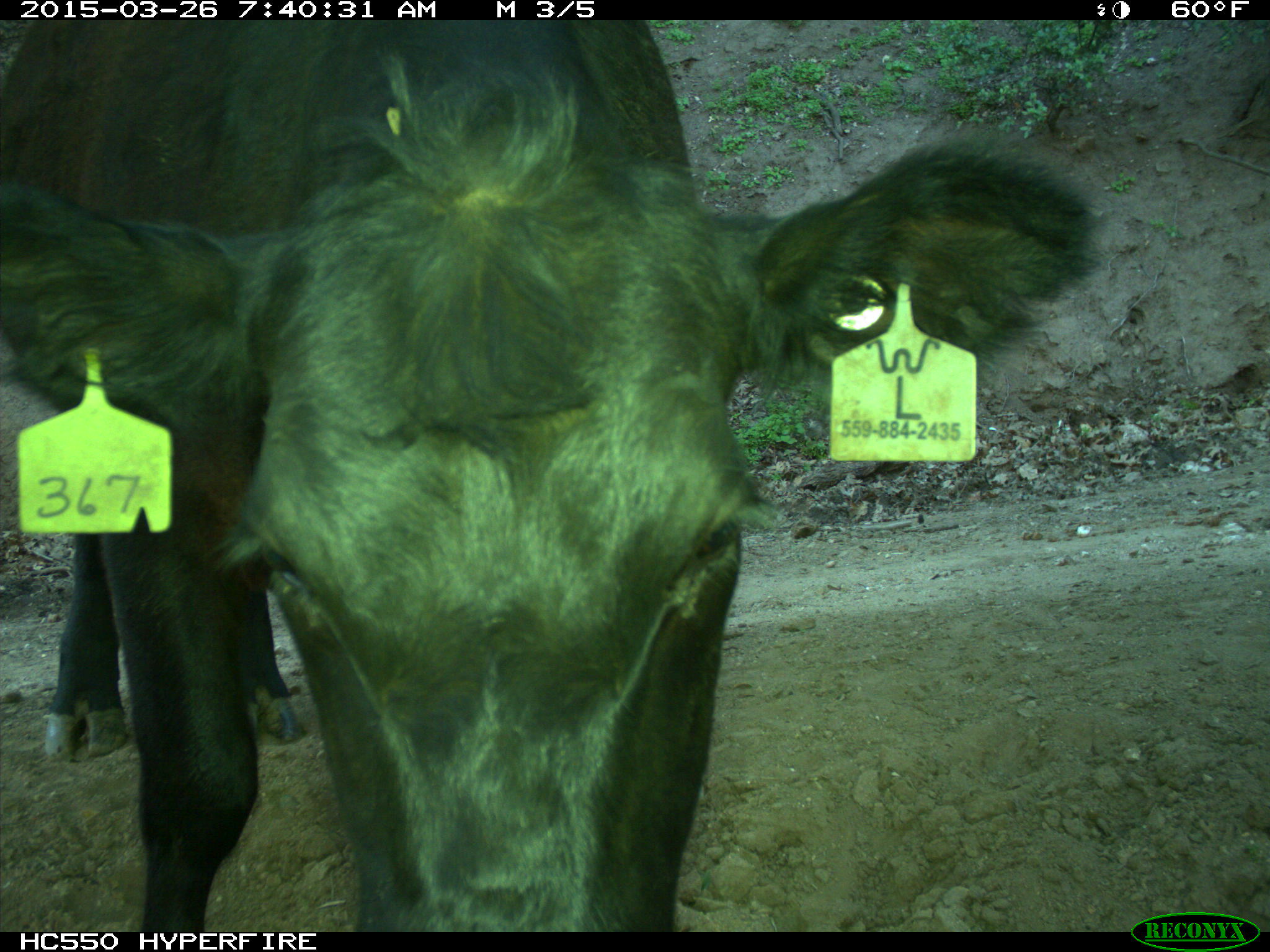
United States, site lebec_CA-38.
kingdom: Animalia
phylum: Chordata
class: Mammalia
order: Artiodactyla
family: Bovidae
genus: Bos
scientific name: Bos taurus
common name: domestic cow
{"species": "Bos taurus (domestic cow)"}